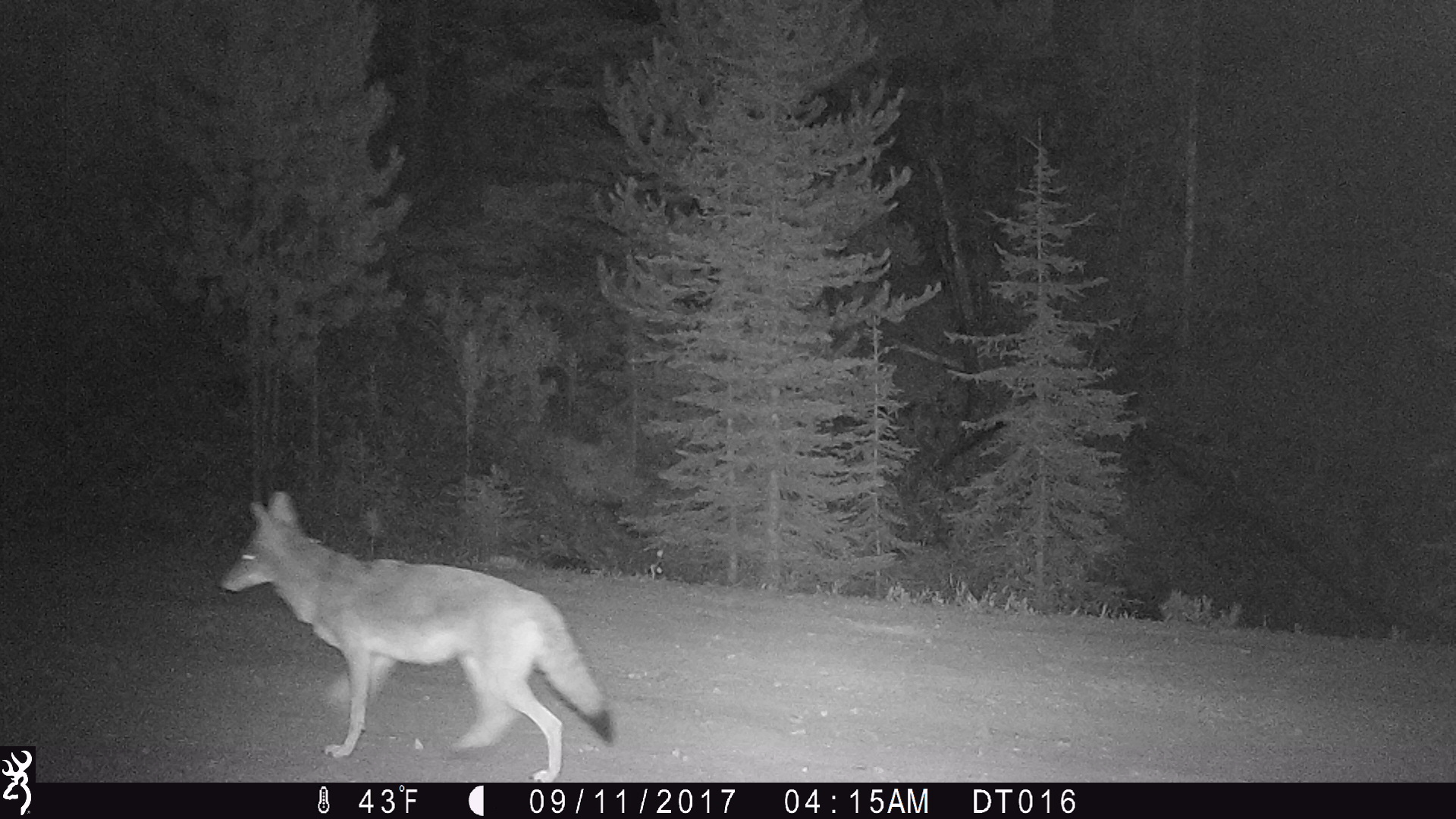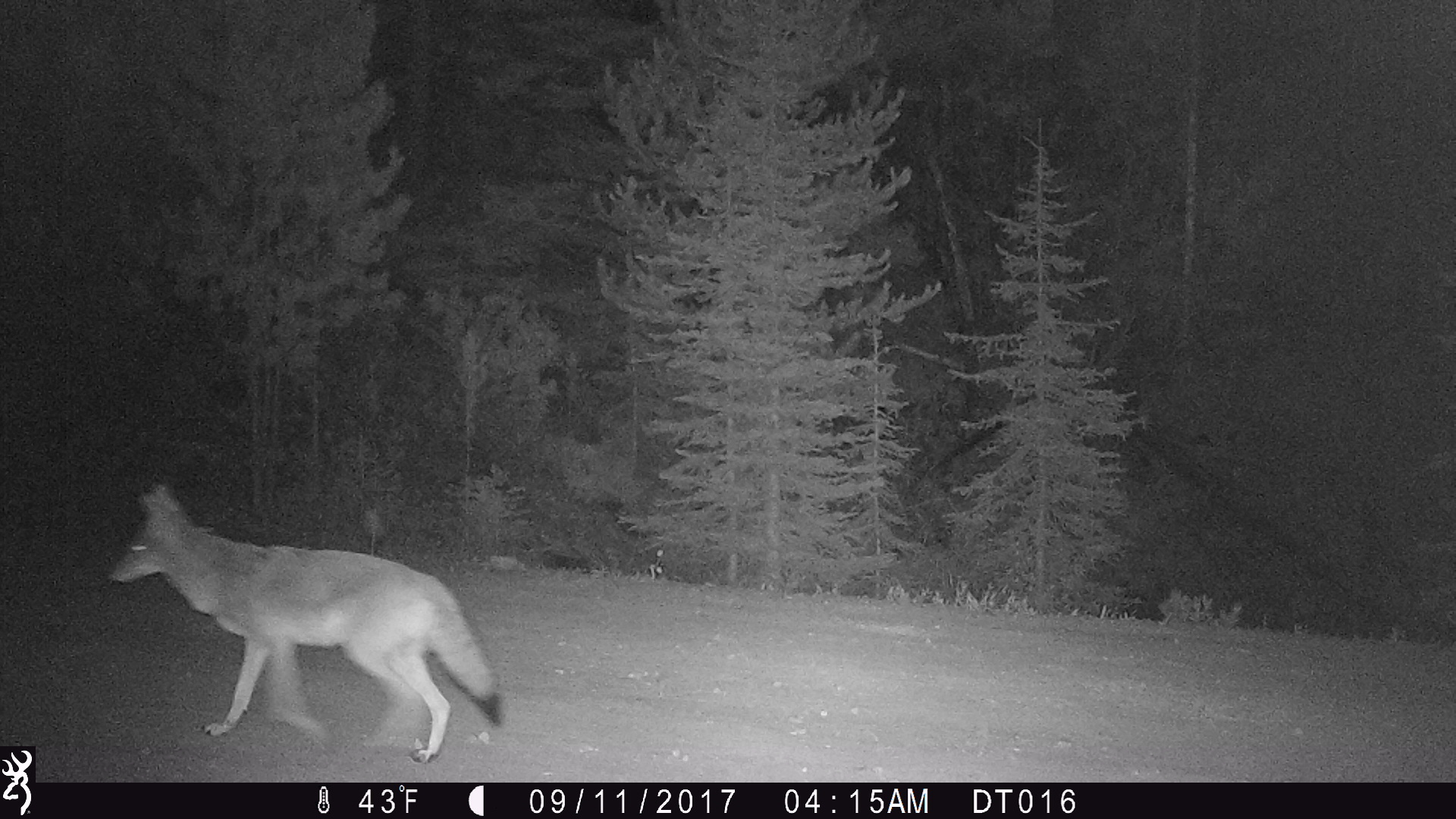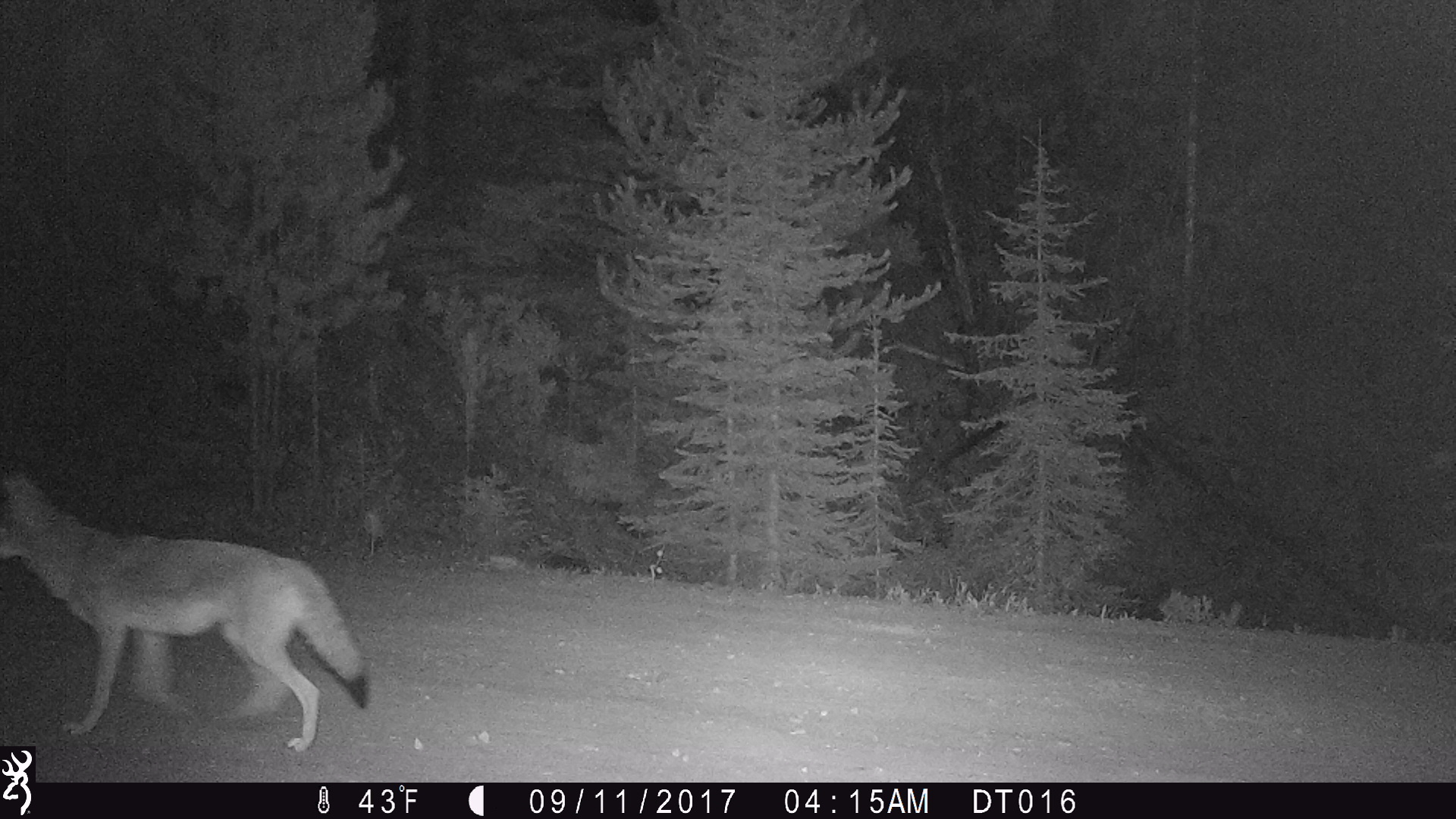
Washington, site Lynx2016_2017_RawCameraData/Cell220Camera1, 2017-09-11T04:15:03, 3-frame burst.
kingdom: Animalia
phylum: Chordata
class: Mammalia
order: Carnivora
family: Canidae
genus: Canis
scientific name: Canis latrans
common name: coyote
Canis latrans (coyote). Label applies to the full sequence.